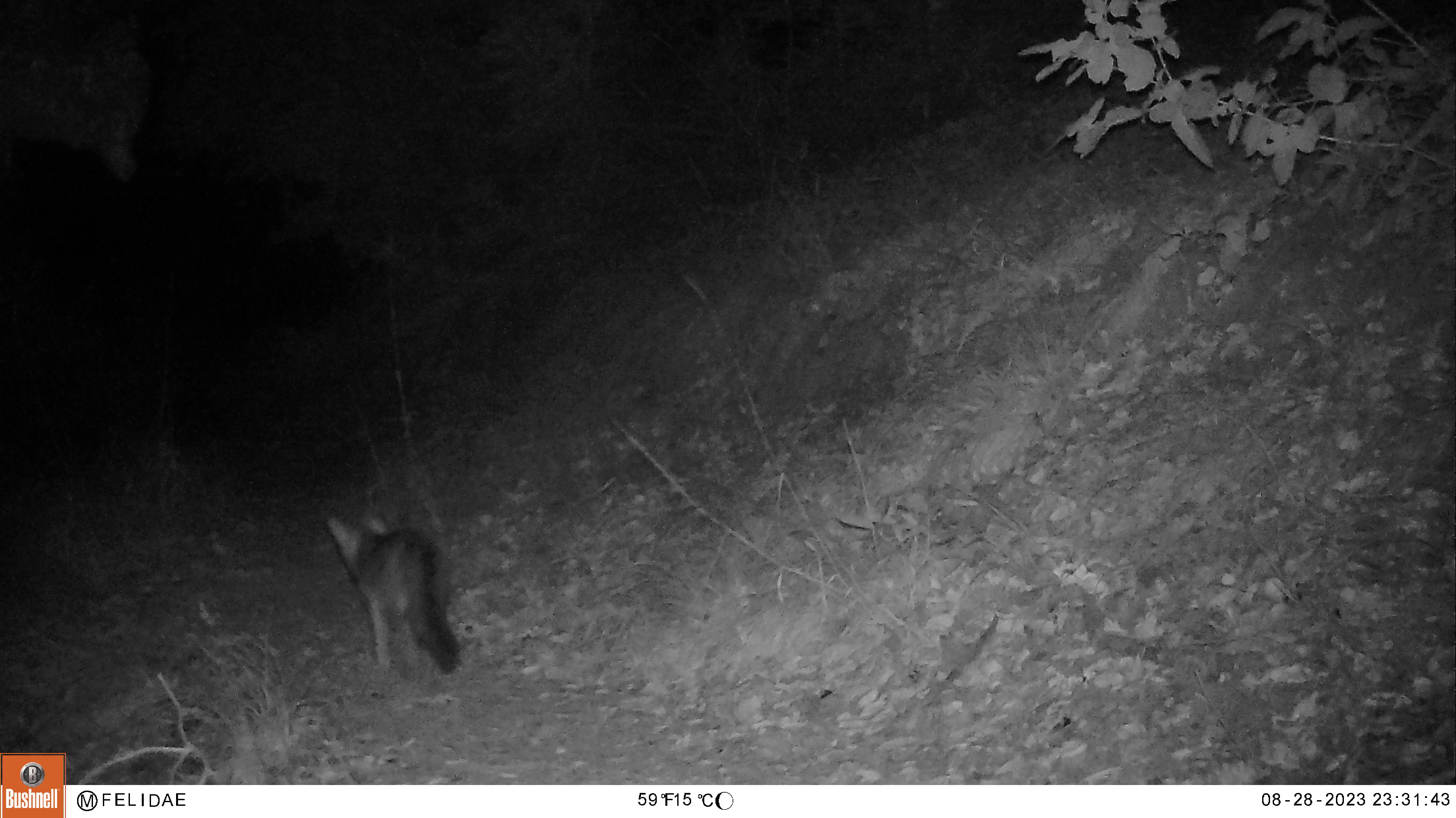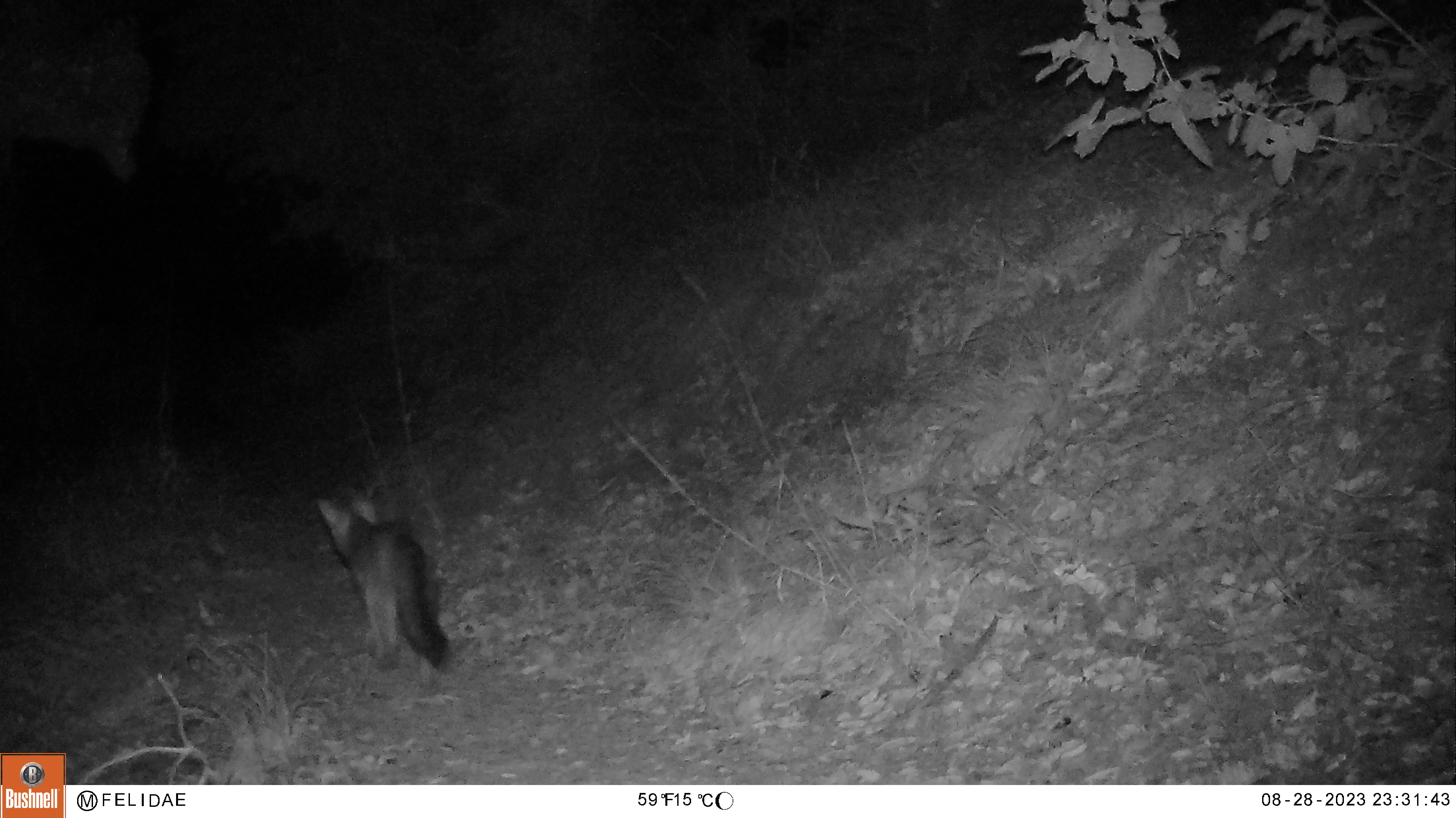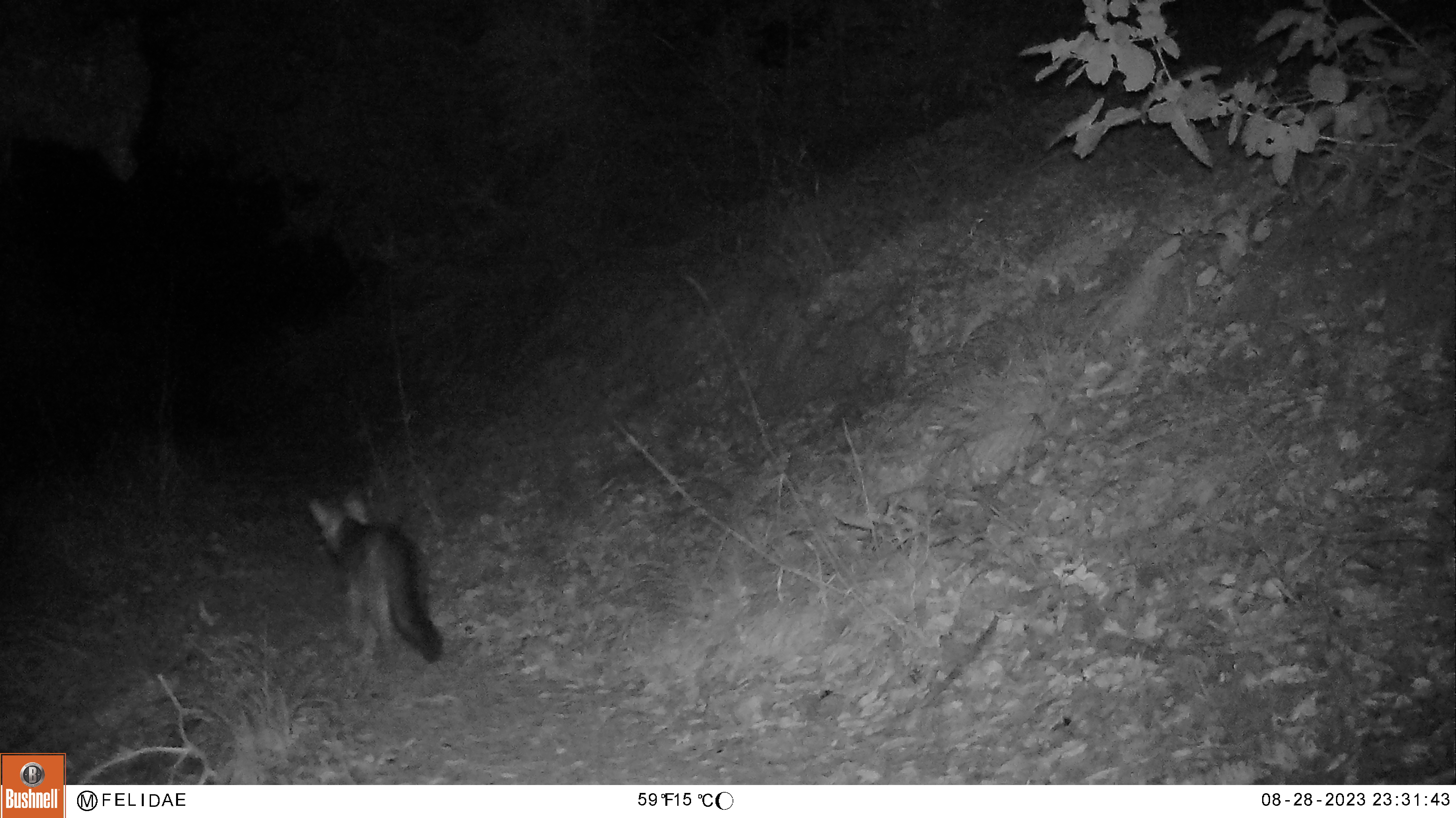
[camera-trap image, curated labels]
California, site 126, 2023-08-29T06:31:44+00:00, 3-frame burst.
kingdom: Animalia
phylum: Chordata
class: Mammalia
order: Carnivora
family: Canidae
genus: Urocyon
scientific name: Urocyon cinereoargenteus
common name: gray fox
Gray fox (Urocyon cinereoargenteus).